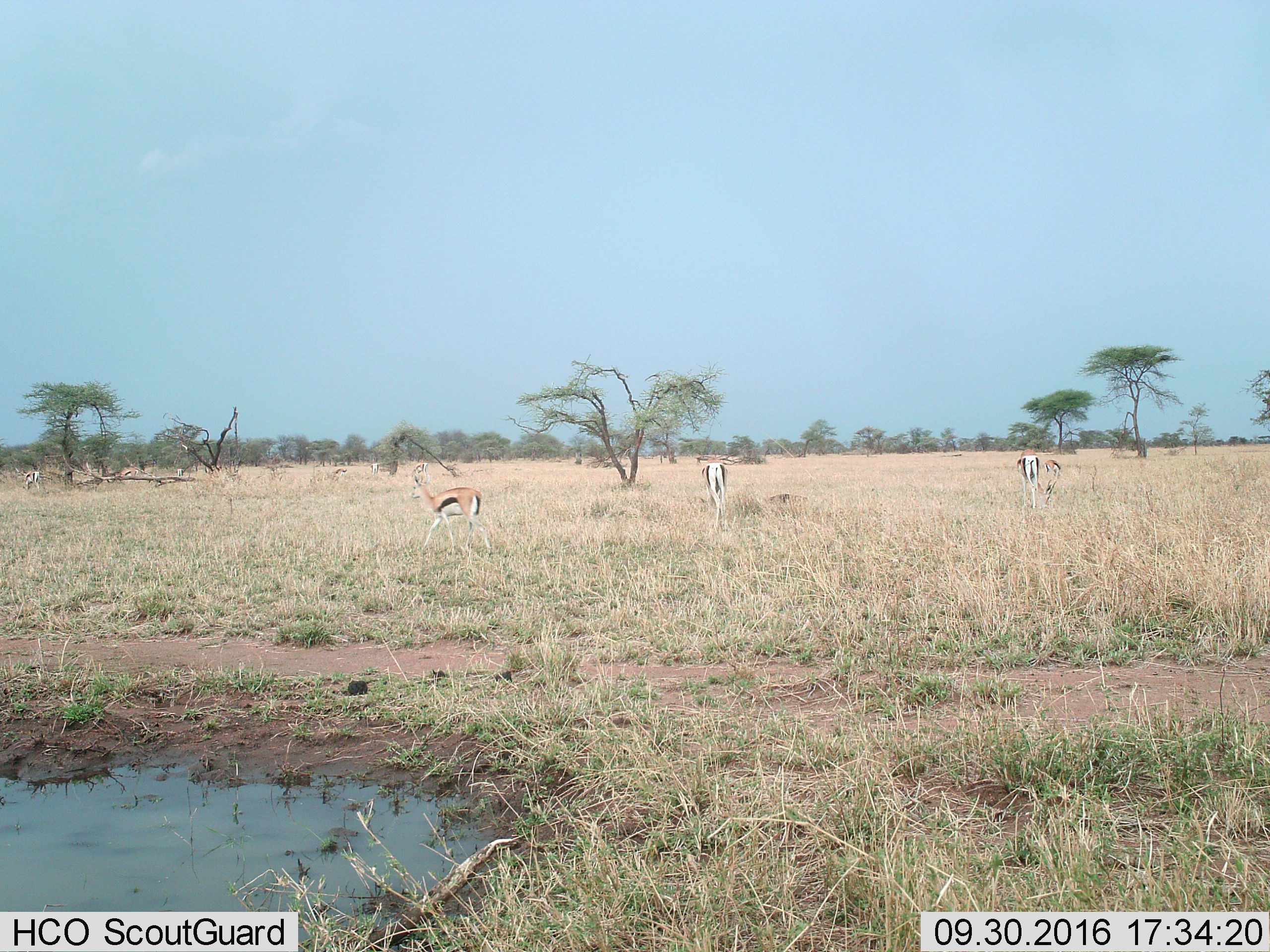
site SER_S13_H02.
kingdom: Animalia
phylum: Chordata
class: Mammalia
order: Artiodactyla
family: Bovidae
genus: Eudorcas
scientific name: Eudorcas thomsonii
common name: thomson's gazelle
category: gazellethomsons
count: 7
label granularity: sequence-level